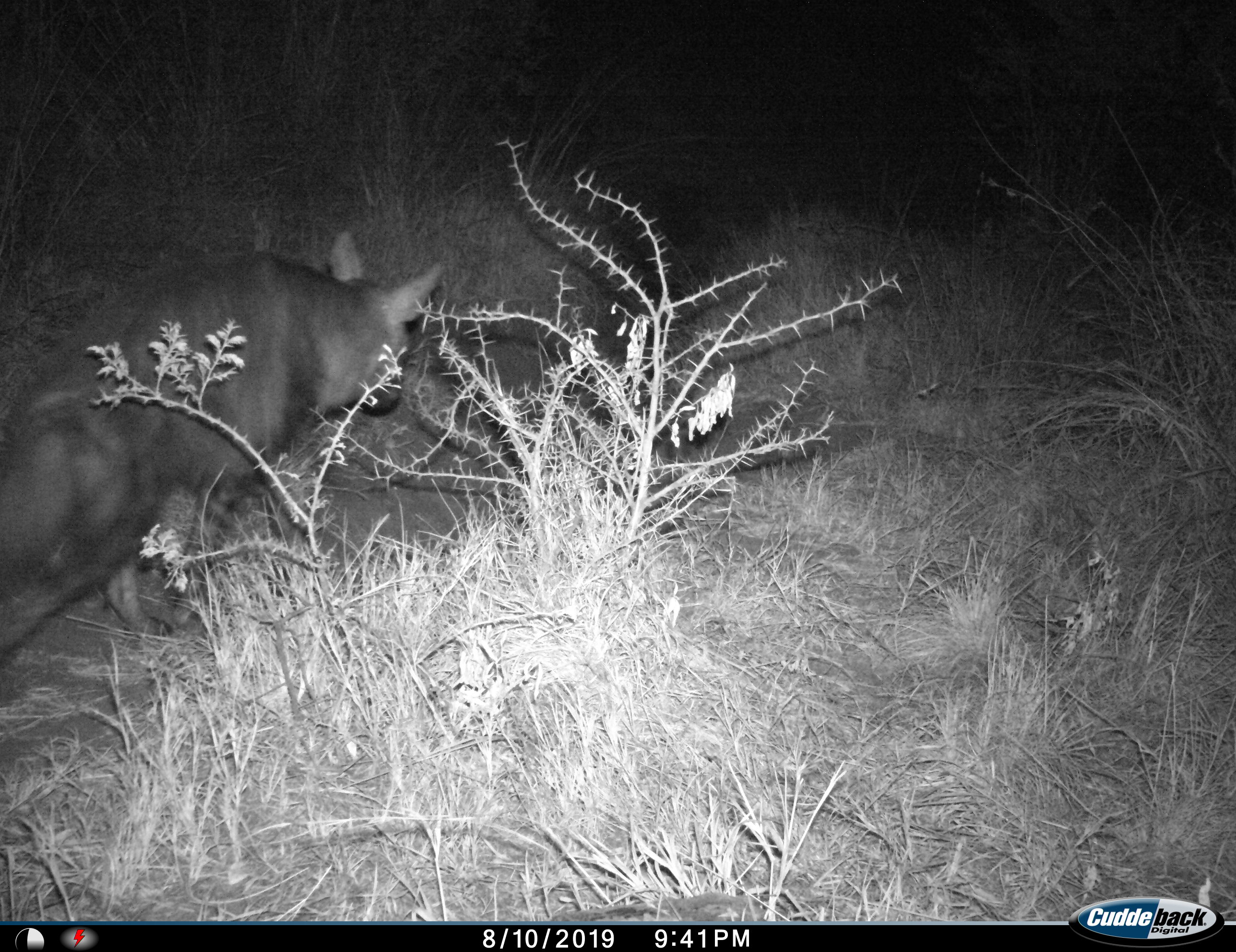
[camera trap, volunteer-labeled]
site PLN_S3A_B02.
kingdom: Animalia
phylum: Chordata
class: Mammalia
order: Carnivora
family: Hyaenidae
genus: Parahyaena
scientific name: Parahyaena brunnea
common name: brown hyena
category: hyenabrown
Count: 1.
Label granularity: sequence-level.